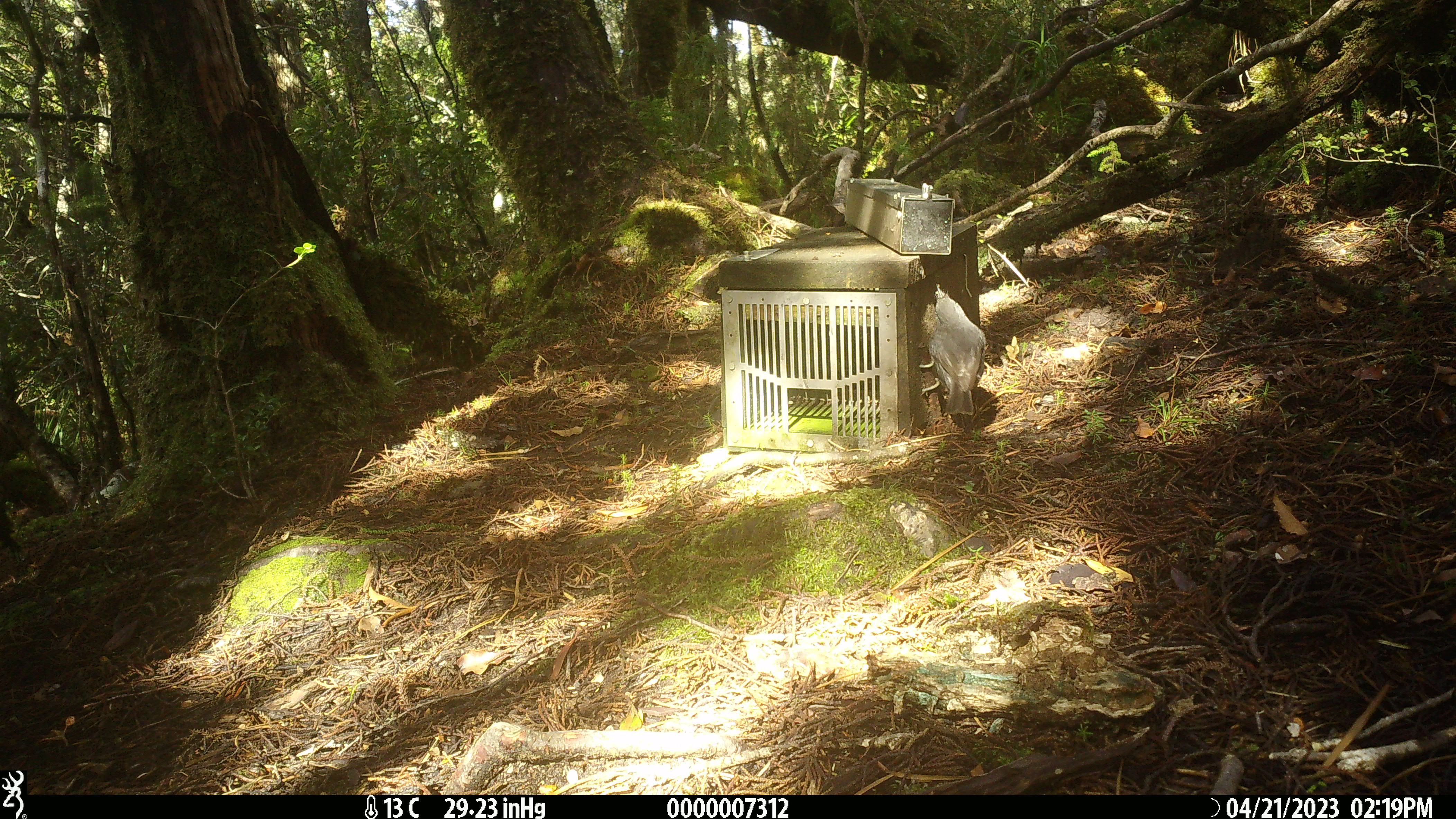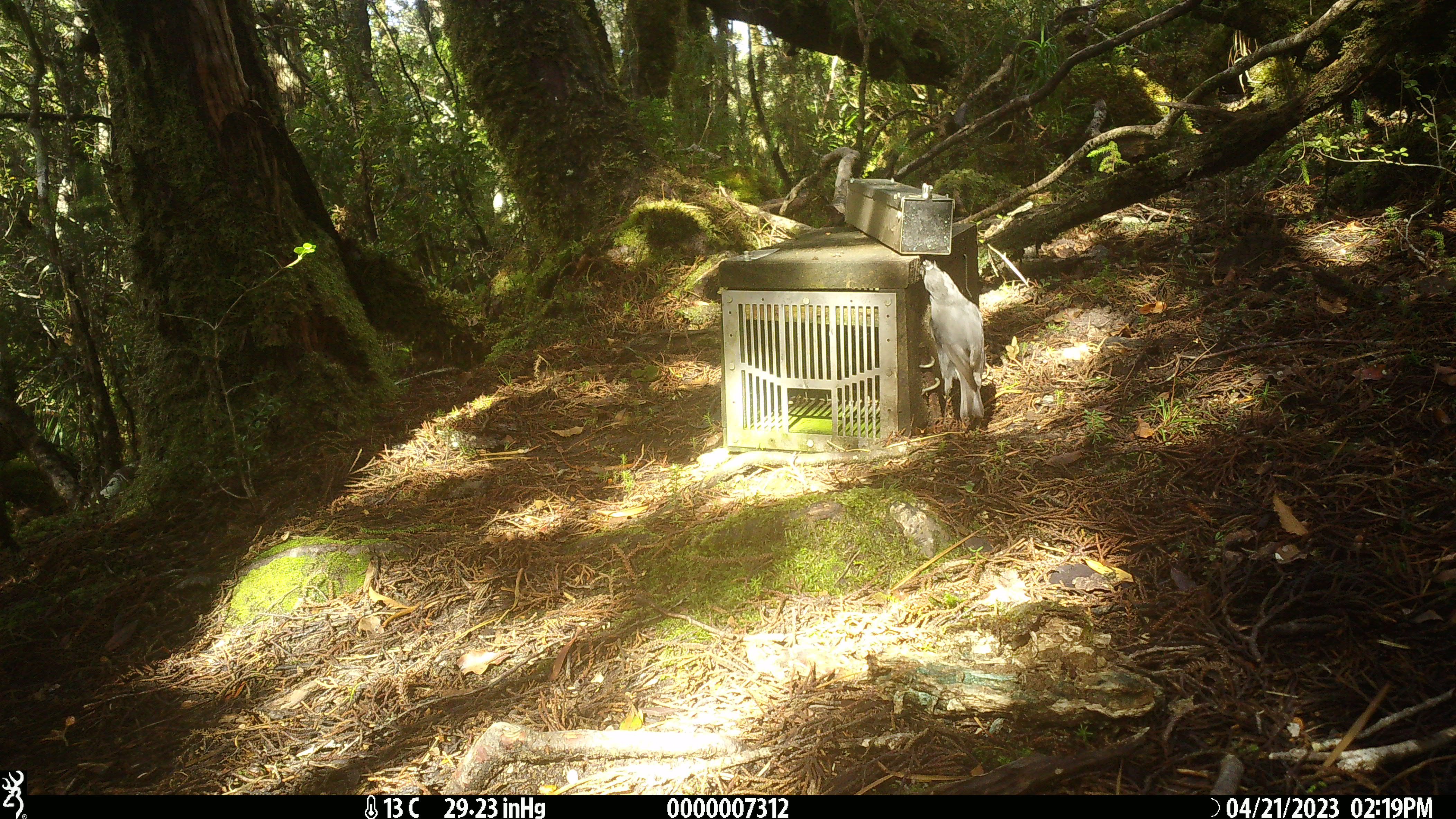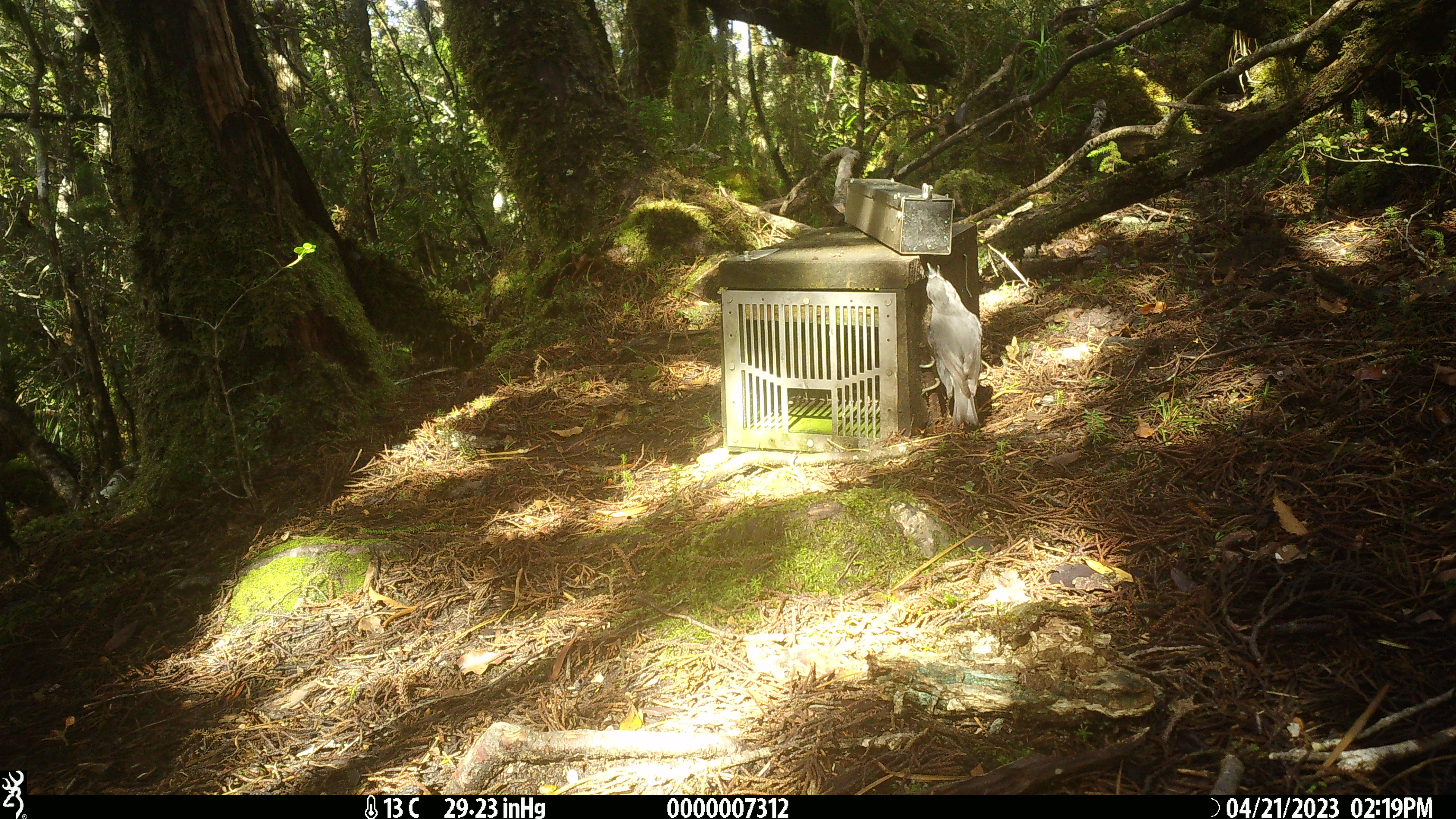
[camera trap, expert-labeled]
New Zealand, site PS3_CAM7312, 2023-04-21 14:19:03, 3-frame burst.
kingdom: Animalia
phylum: Chordata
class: Aves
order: Passeriformes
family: Petroicidae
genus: Petroica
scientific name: Petroica australis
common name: new zealand robin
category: robin